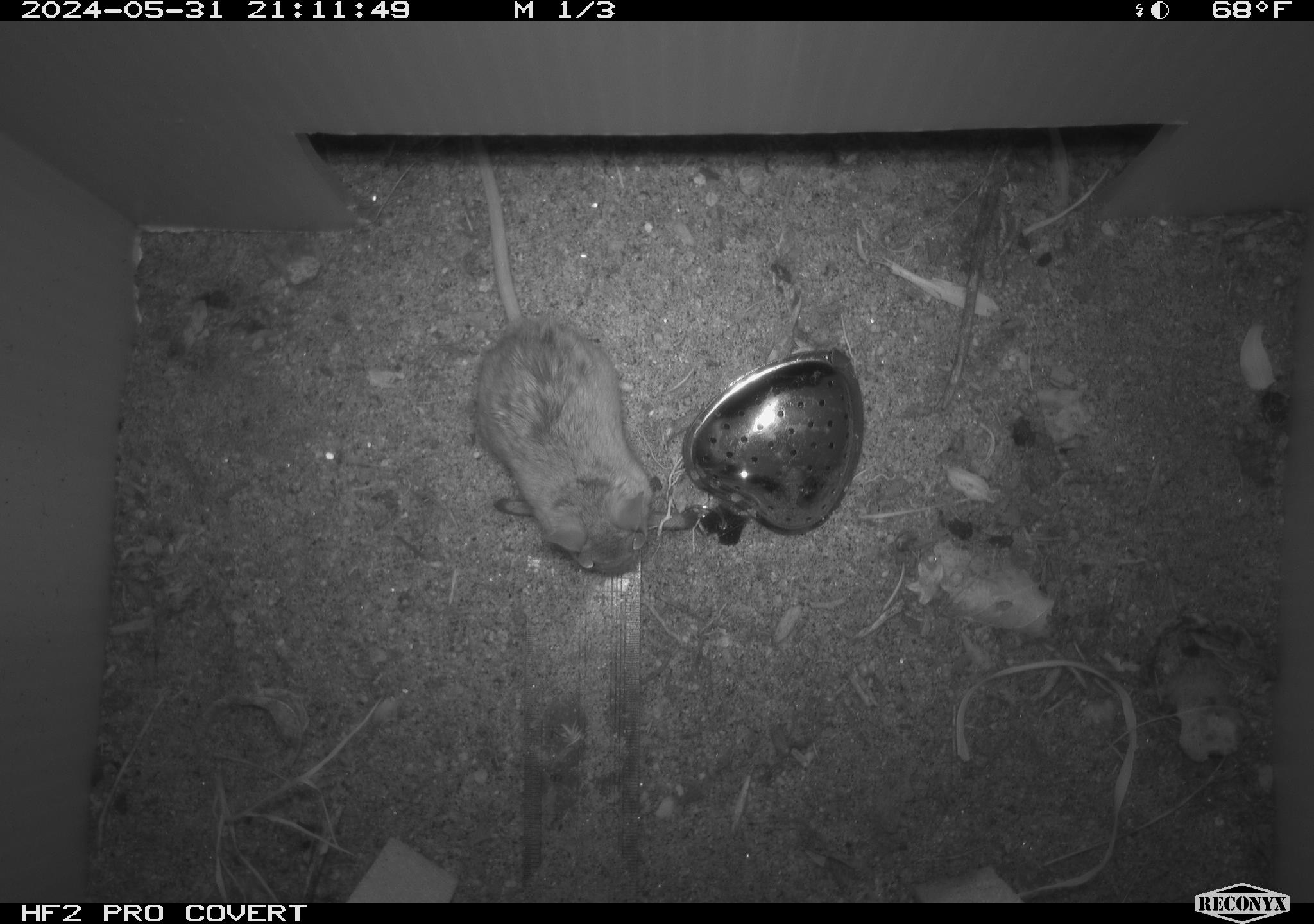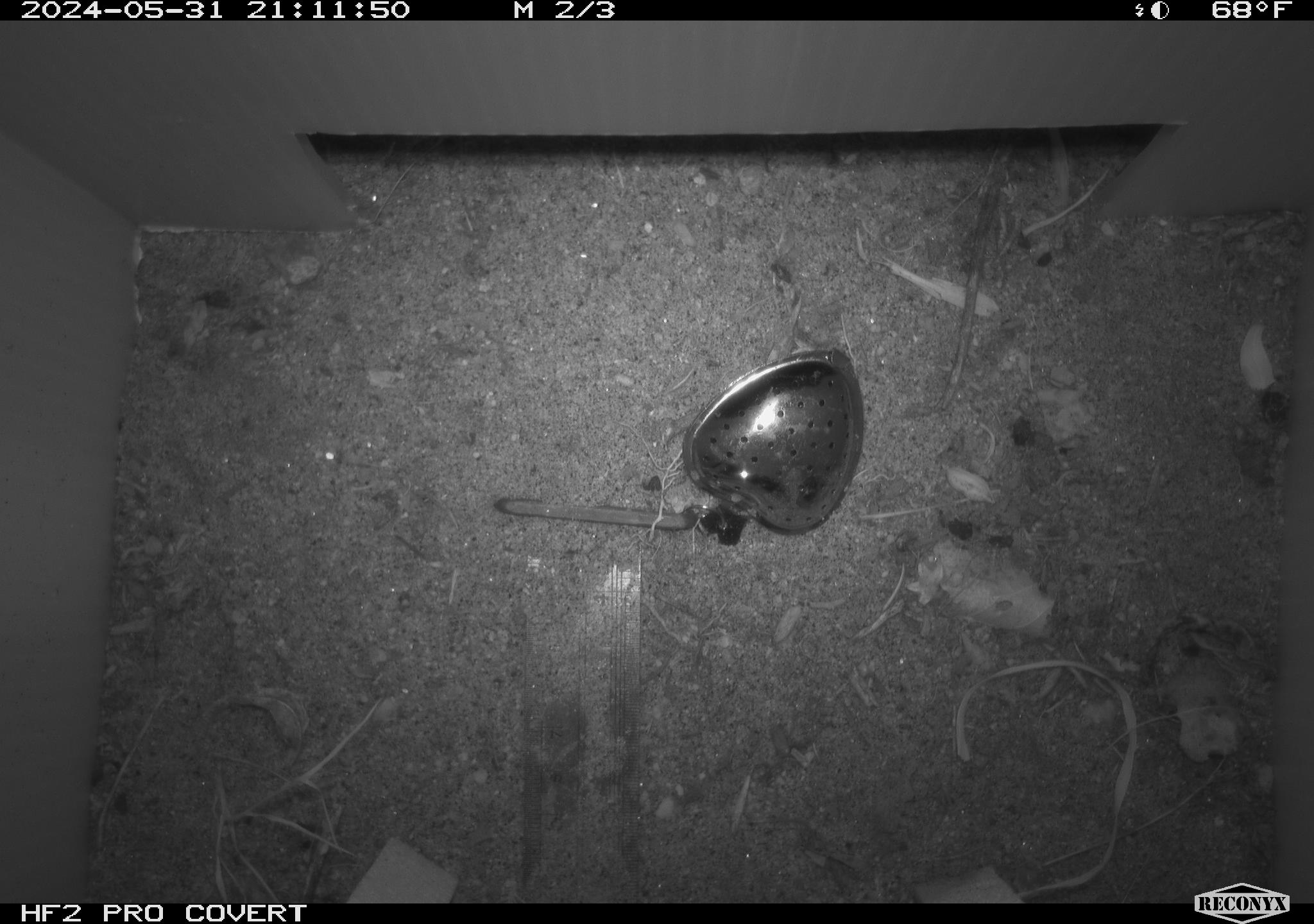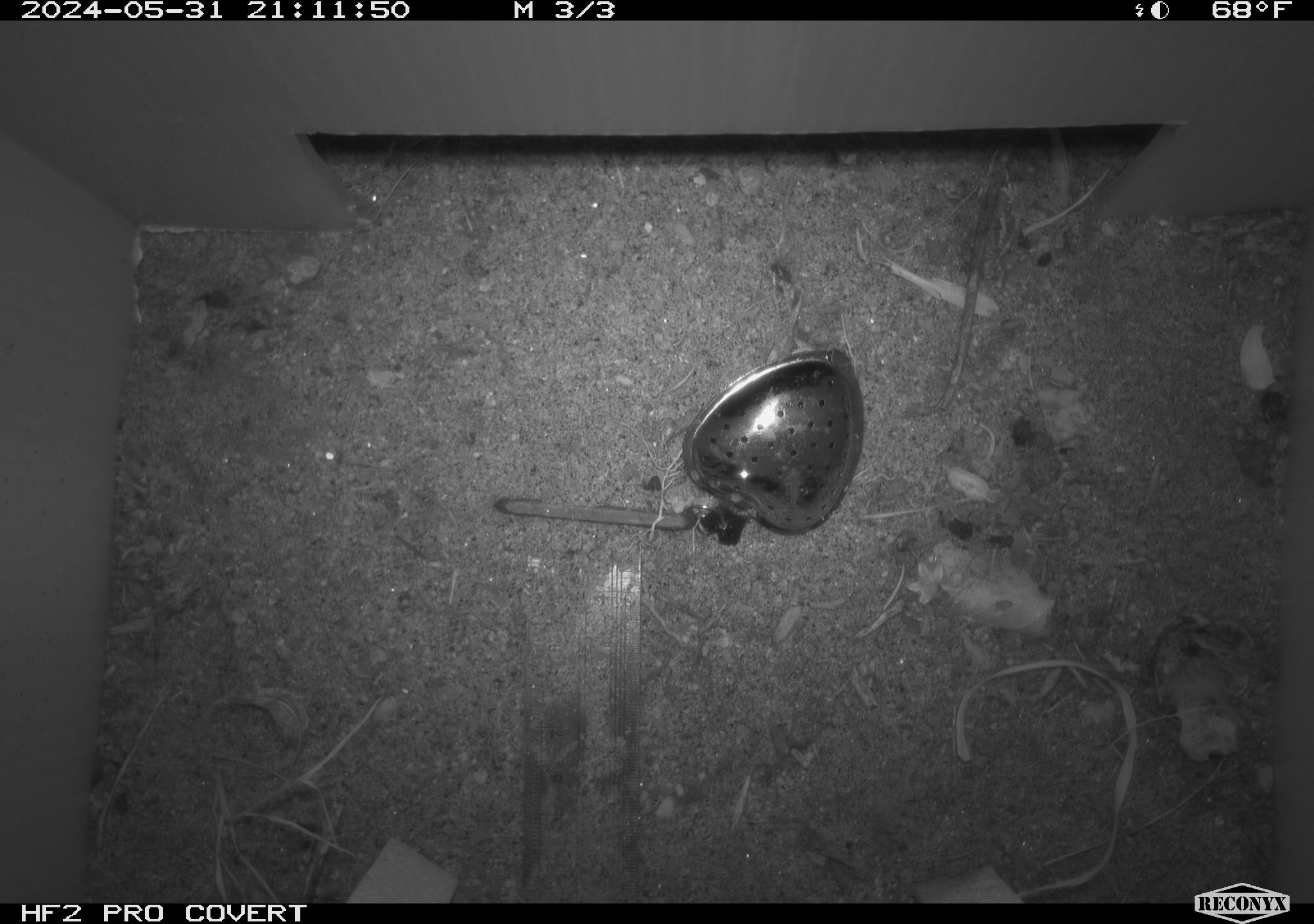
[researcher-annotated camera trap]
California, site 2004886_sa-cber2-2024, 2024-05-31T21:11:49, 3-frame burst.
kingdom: Animalia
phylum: Chordata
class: Mammalia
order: Rodentia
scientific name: Rodentia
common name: mouse species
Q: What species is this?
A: Mouse species (Rodentia).